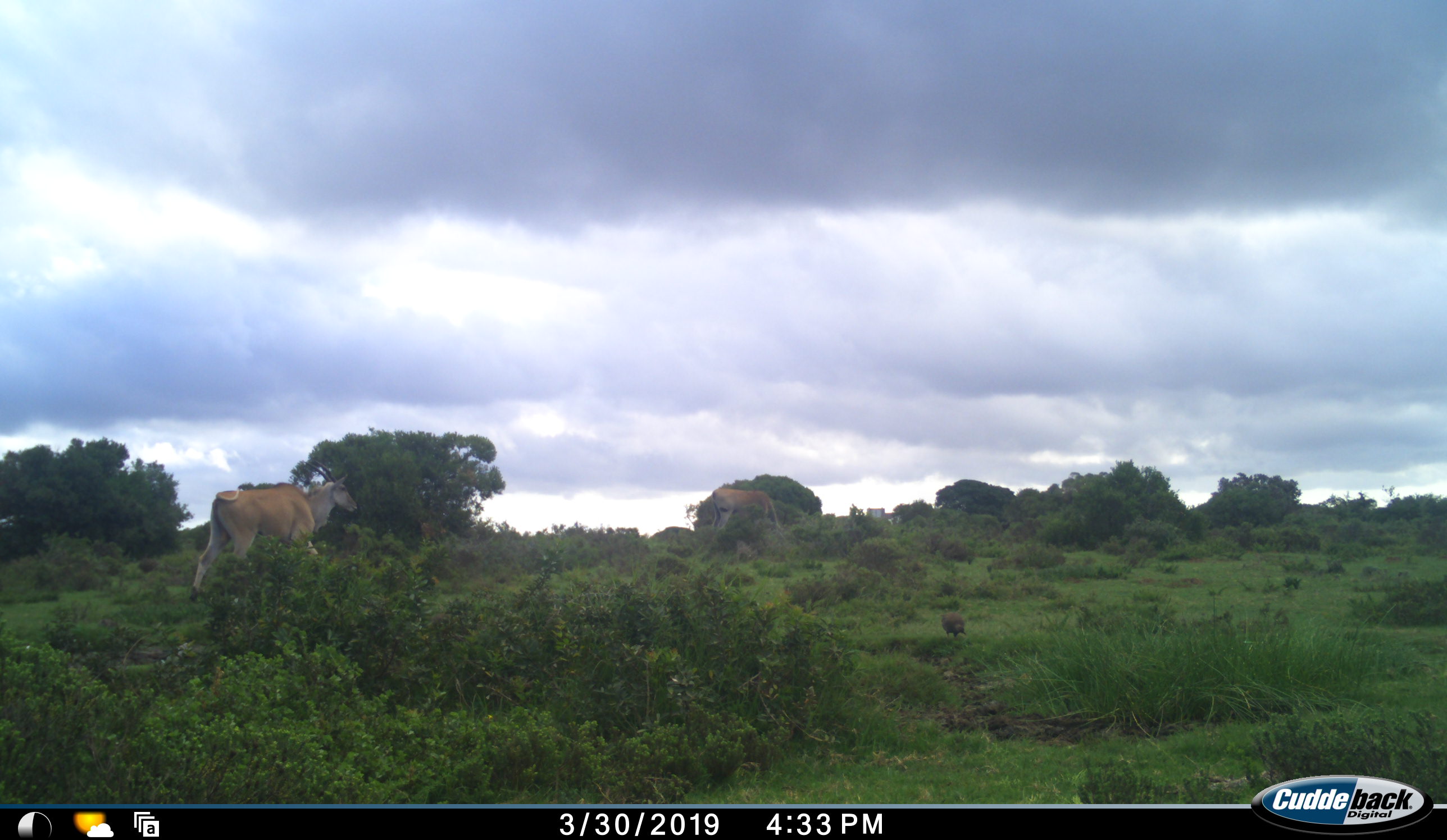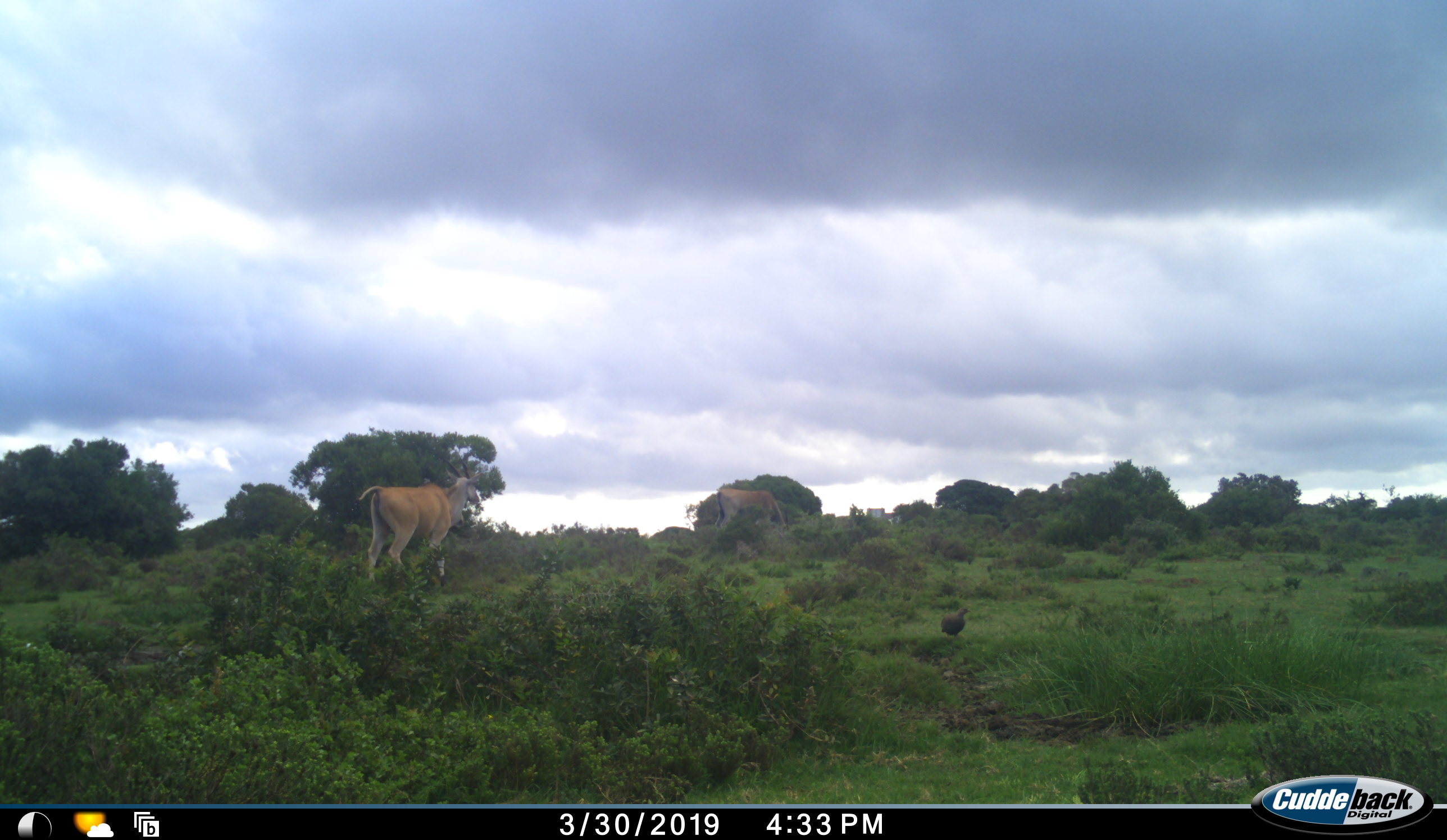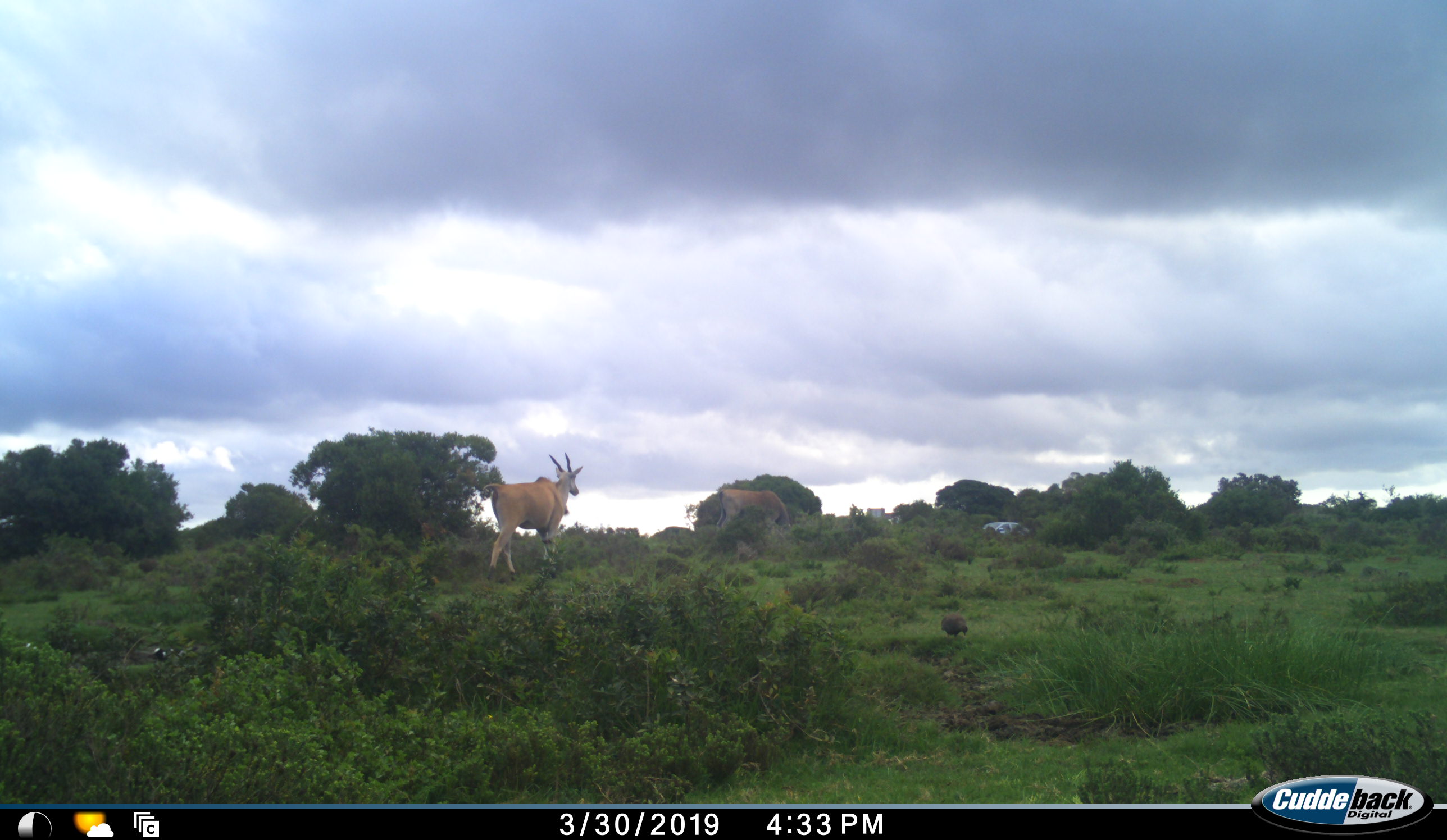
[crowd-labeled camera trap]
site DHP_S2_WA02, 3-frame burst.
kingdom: Animalia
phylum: Chordata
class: Mammalia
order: Artiodactyla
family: Bovidae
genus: Tragelaphus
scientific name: Tragelaphus oryx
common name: eland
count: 2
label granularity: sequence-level